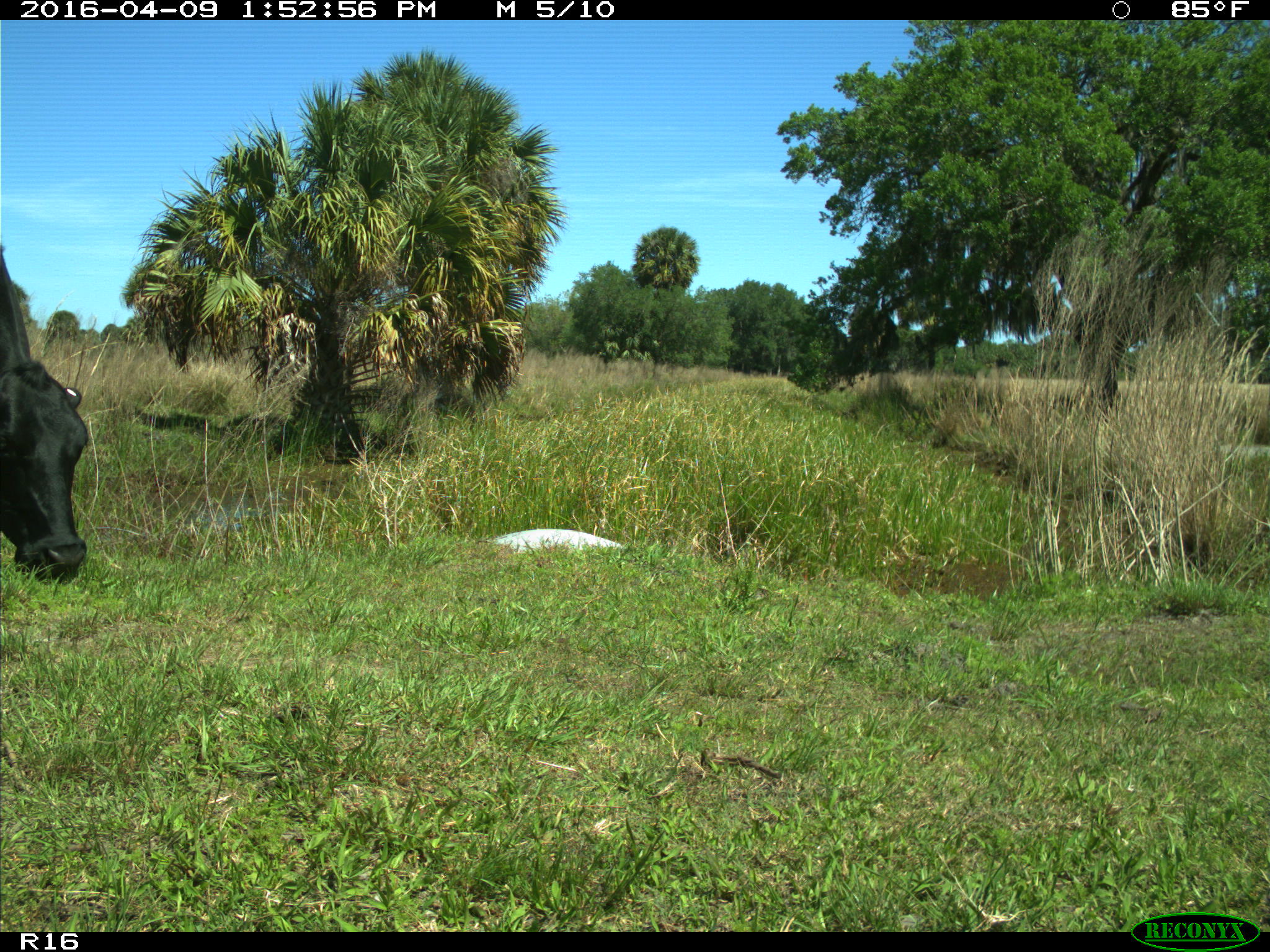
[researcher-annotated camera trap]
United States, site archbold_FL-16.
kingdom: Animalia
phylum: Chordata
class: Mammalia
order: Artiodactyla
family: Bovidae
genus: Bos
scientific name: Bos taurus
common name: domestic cow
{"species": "Bos taurus (domestic cow)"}